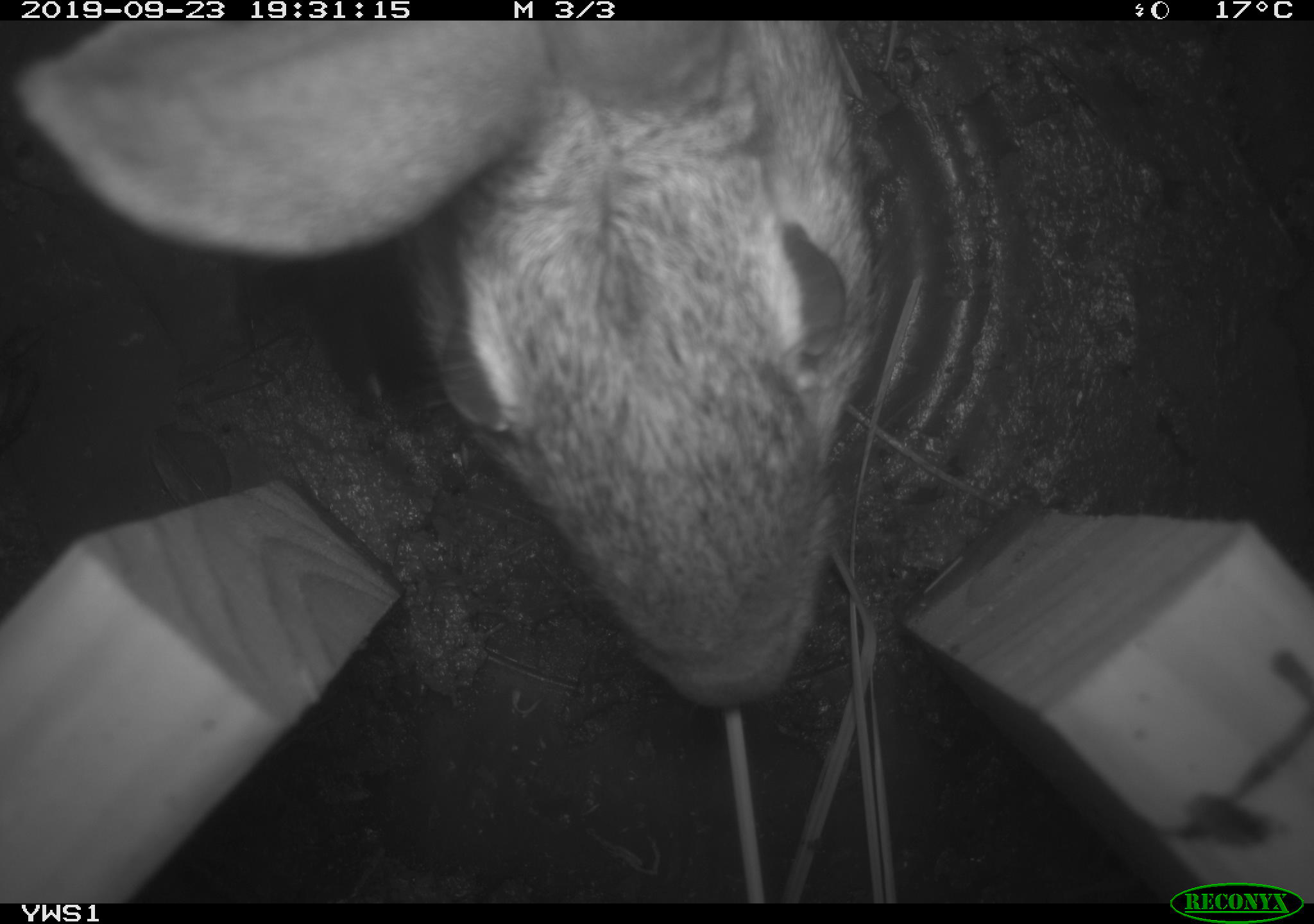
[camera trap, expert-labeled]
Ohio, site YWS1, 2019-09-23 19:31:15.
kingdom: Animalia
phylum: Chordata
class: Mammalia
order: Lagomorpha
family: Leporidae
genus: Sylvilagus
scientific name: Sylvilagus floridanus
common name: eastern cottontail